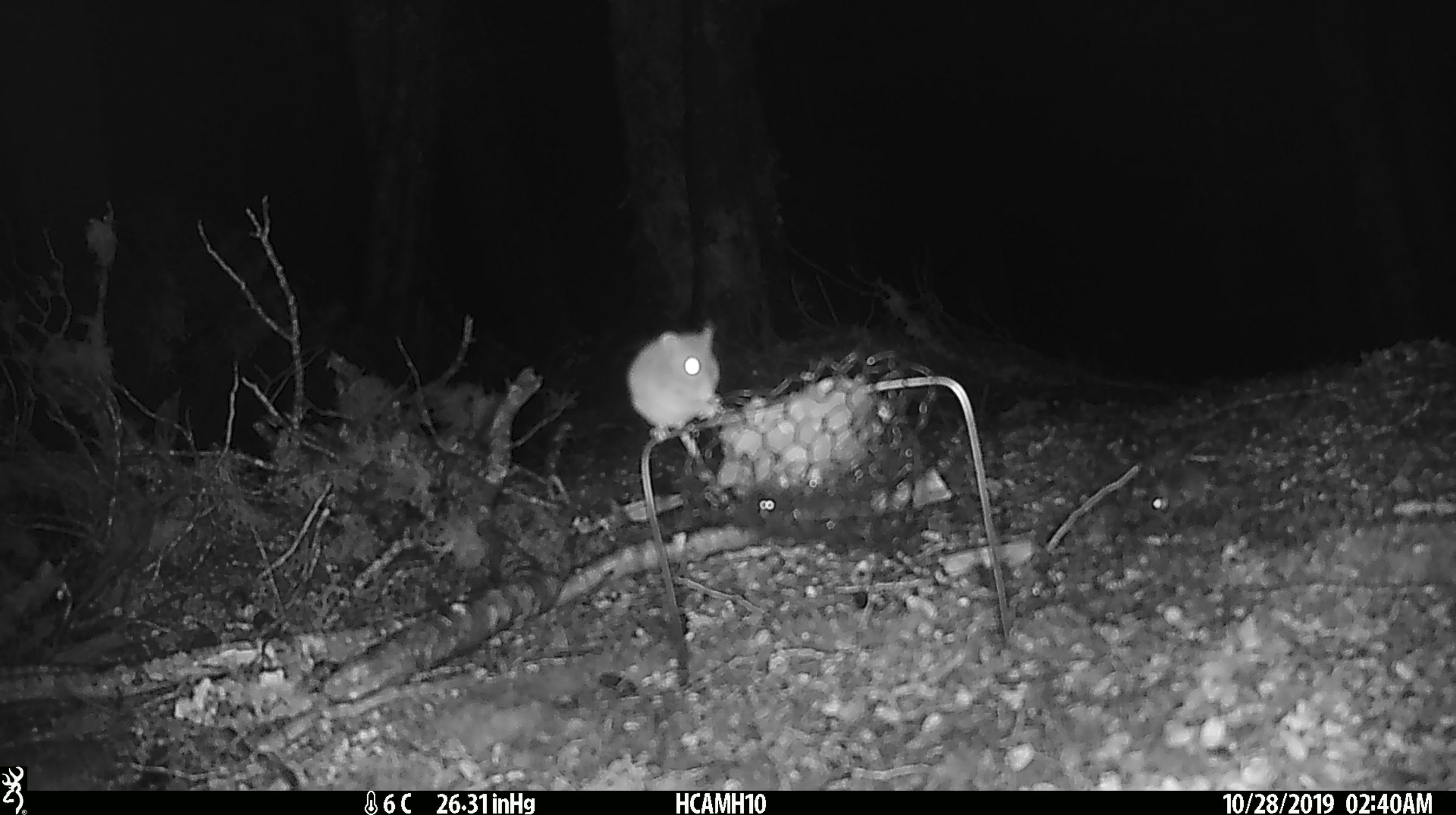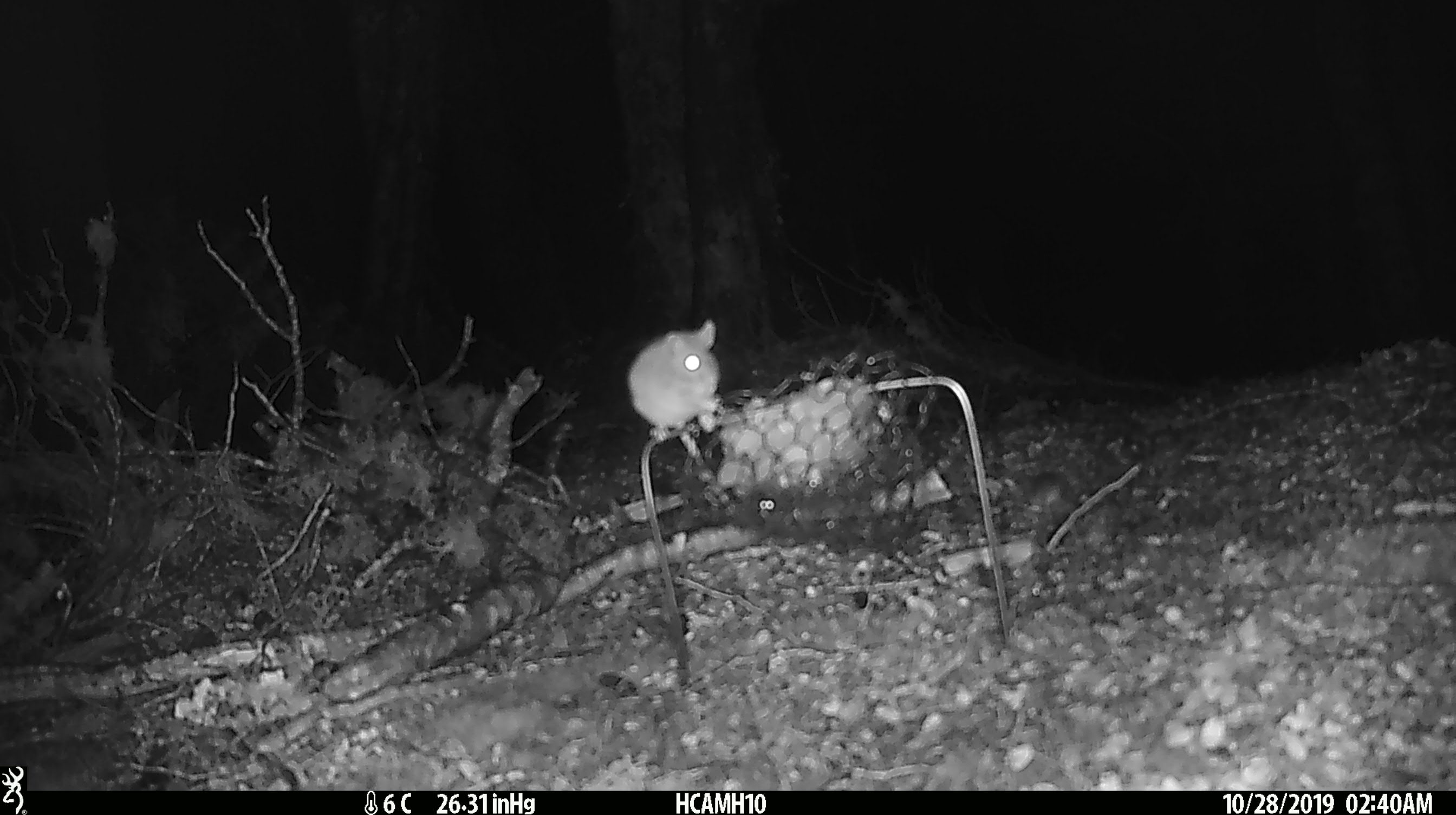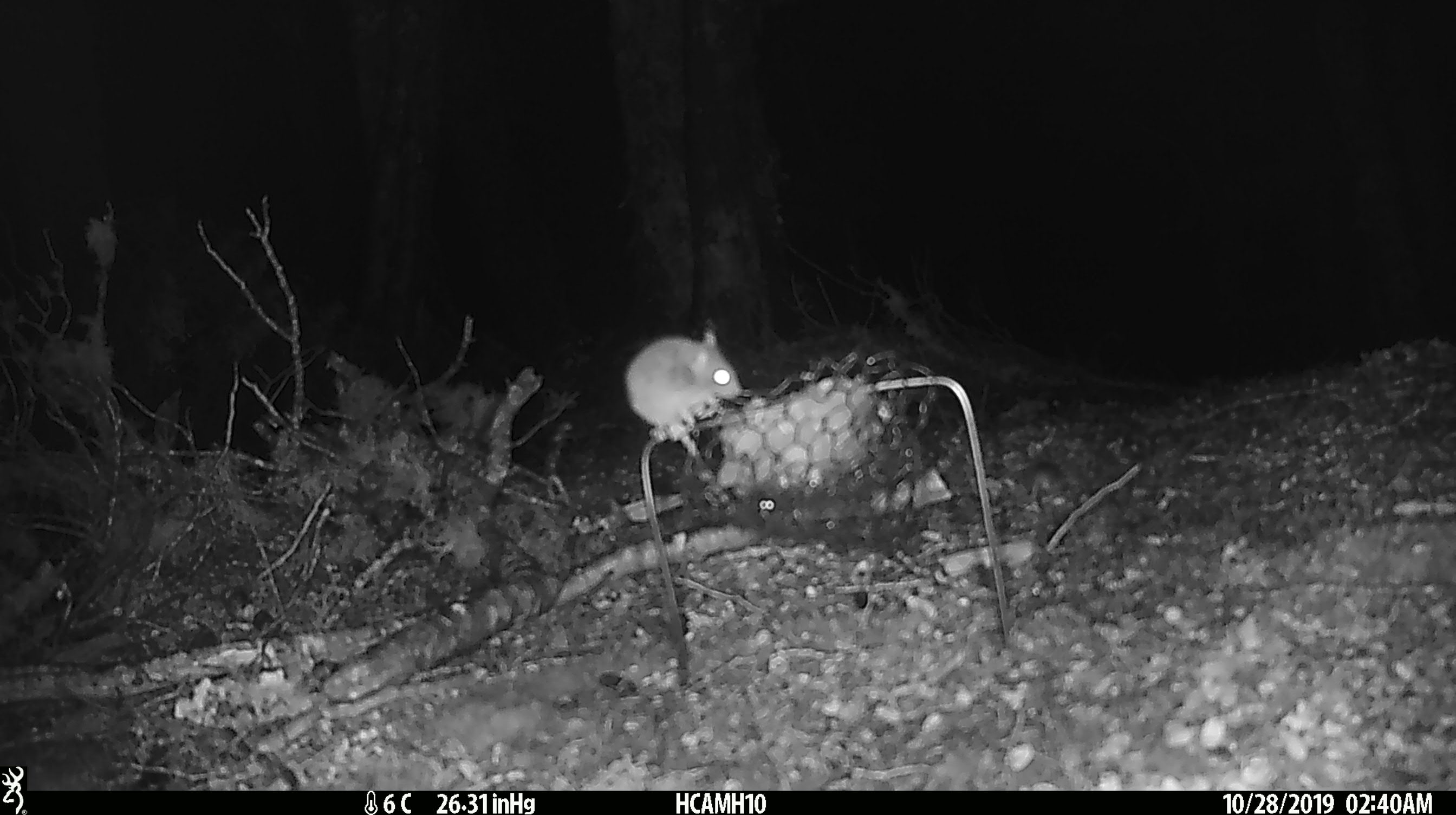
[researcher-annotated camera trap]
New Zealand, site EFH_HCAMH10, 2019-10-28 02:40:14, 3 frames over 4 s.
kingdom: Animalia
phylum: Chordata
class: Mammalia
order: Rodentia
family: Muridae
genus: Mus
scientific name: Mus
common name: mouse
Mouse (Mus).